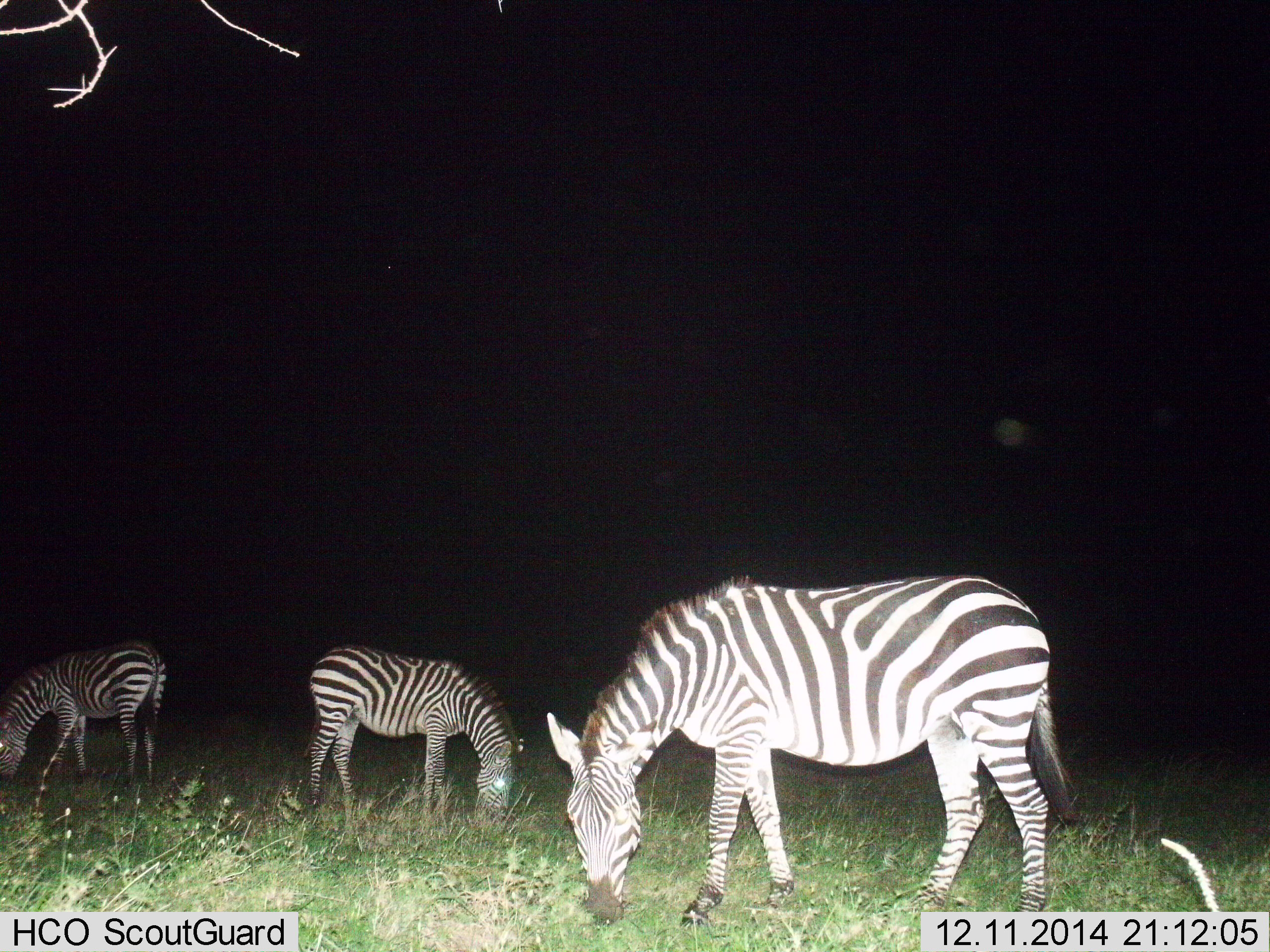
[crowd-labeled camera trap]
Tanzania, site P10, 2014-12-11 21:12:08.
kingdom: Animalia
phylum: Chordata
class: Mammalia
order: Perissodactyla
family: Equidae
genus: Equus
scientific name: Equus quagga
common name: plains zebra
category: zebra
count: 3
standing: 9%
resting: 0%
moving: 0%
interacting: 0%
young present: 18%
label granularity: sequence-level